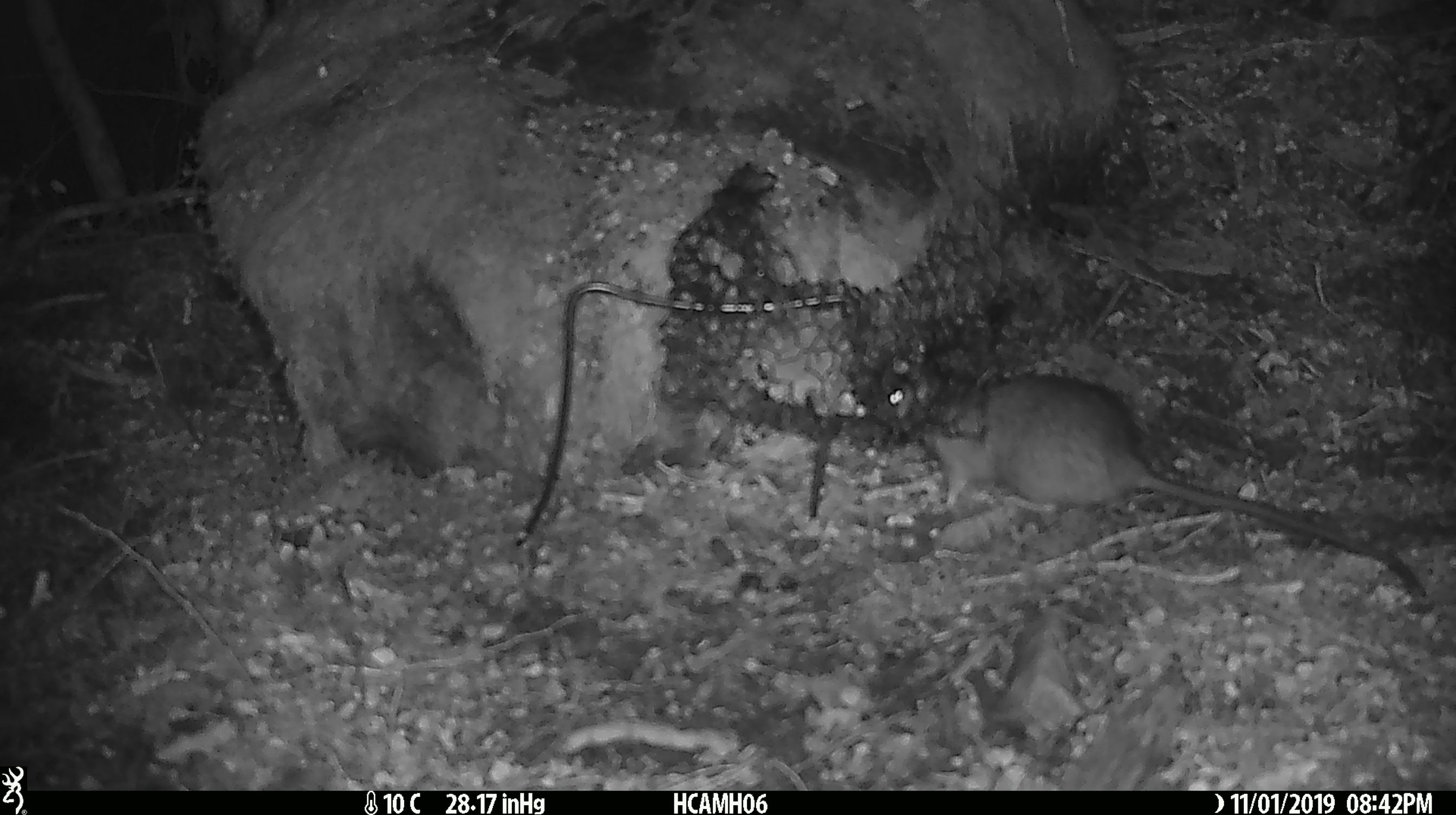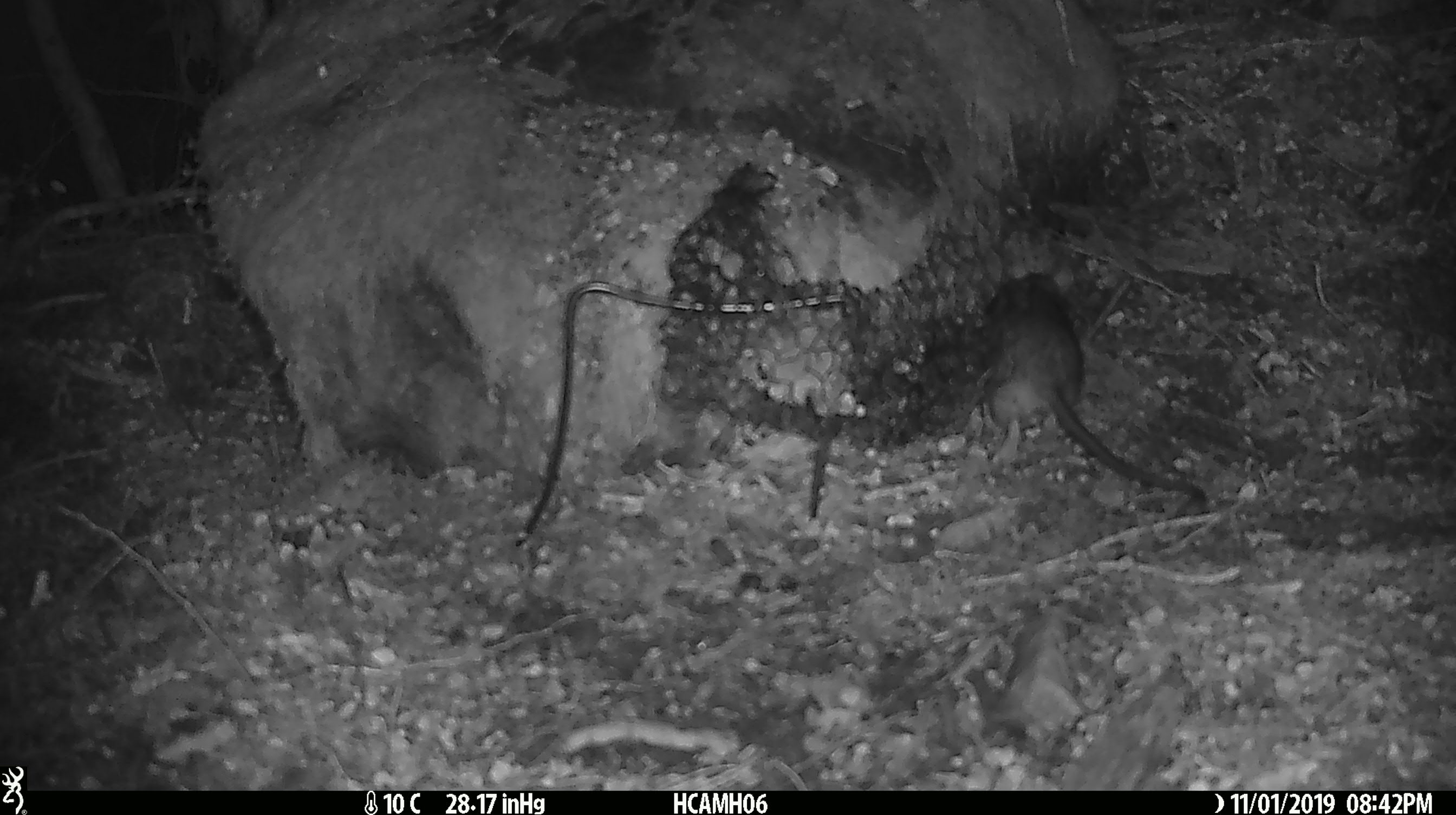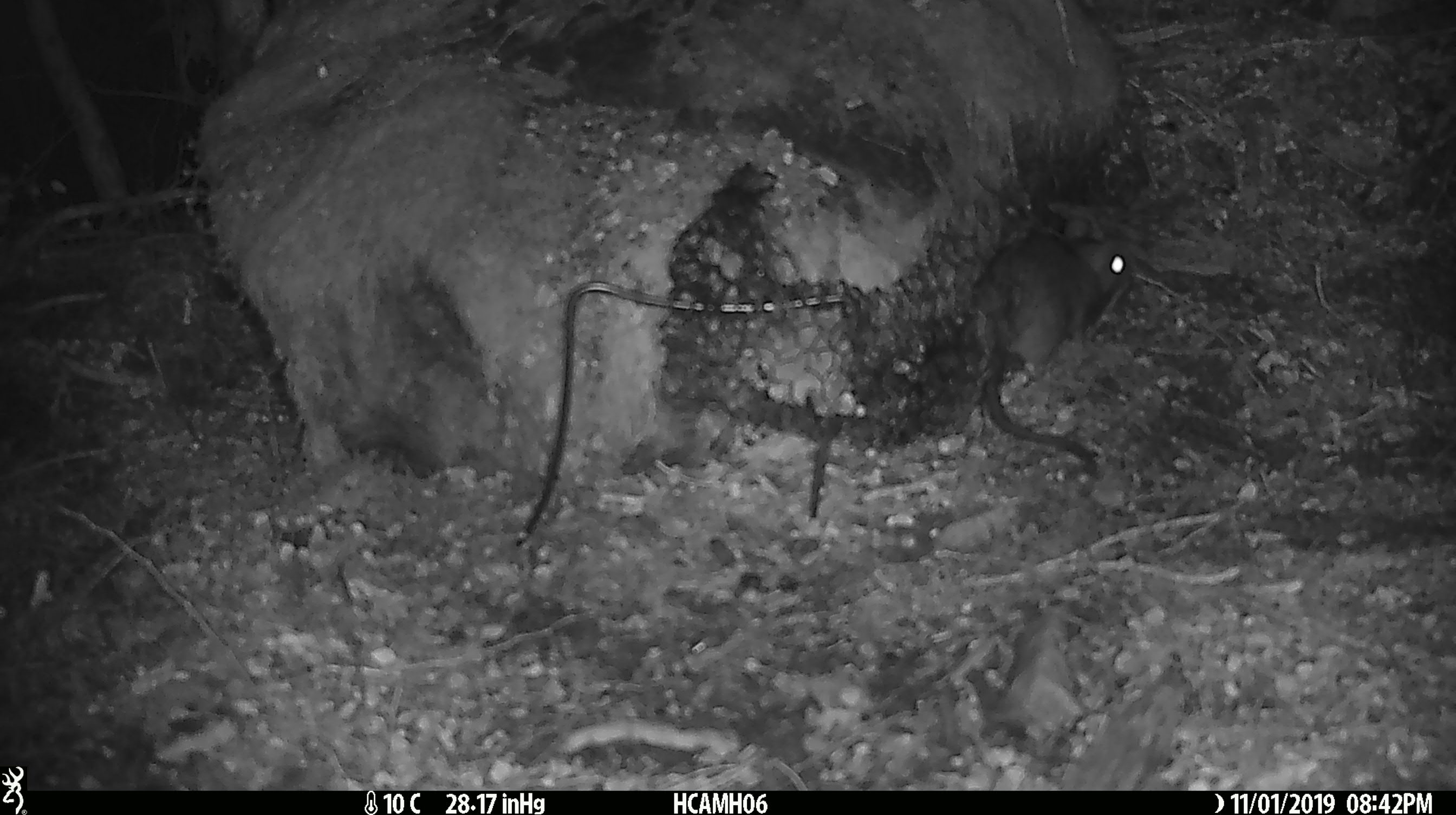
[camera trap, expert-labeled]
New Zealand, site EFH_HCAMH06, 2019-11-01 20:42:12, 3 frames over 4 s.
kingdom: Animalia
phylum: Chordata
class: Mammalia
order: Rodentia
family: Muridae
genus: Rattus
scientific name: Rattus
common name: rat